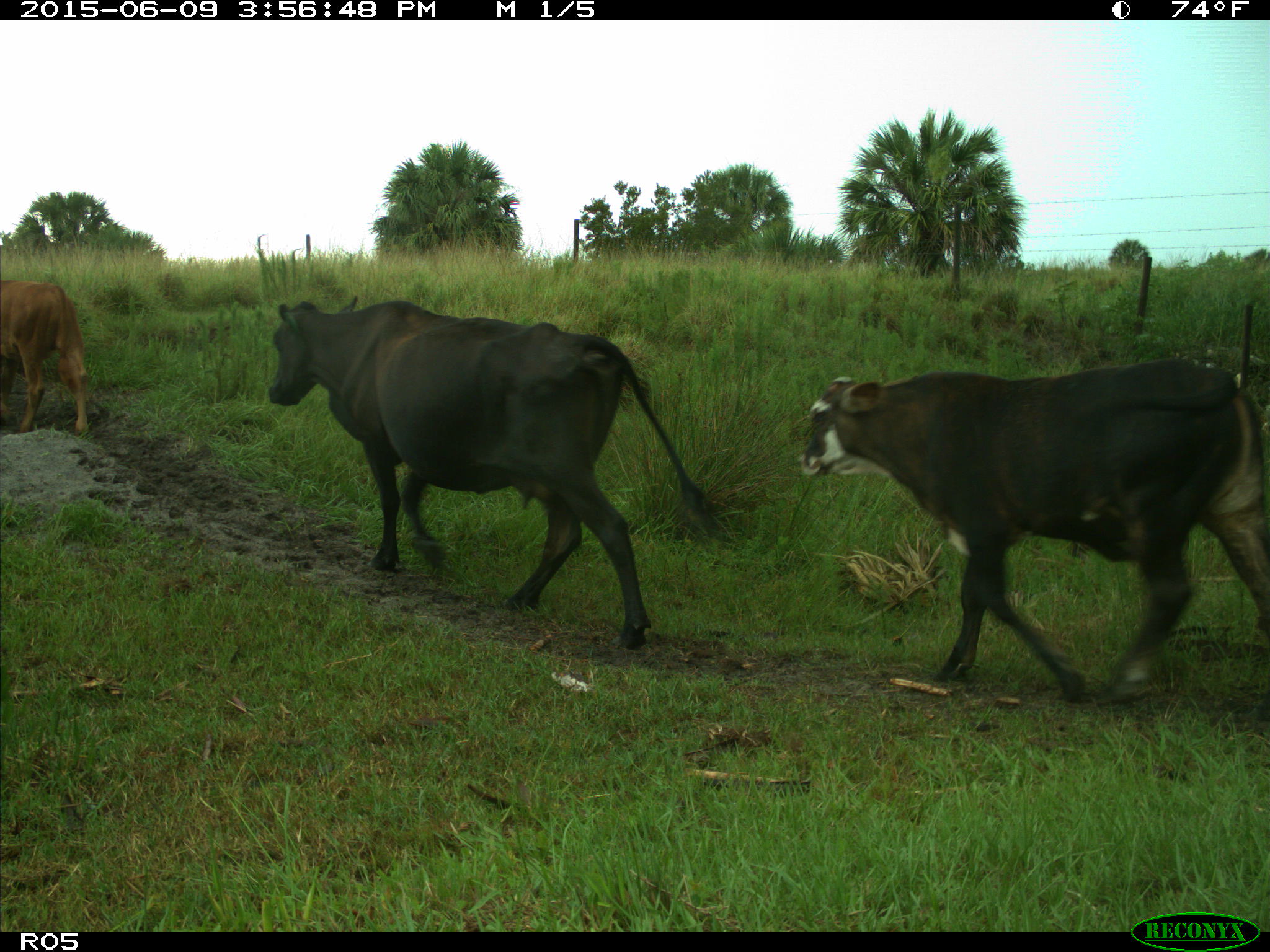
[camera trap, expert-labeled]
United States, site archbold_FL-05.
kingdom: Animalia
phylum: Chordata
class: Mammalia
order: Artiodactyla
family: Bovidae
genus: Bos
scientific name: Bos taurus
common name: domestic cow